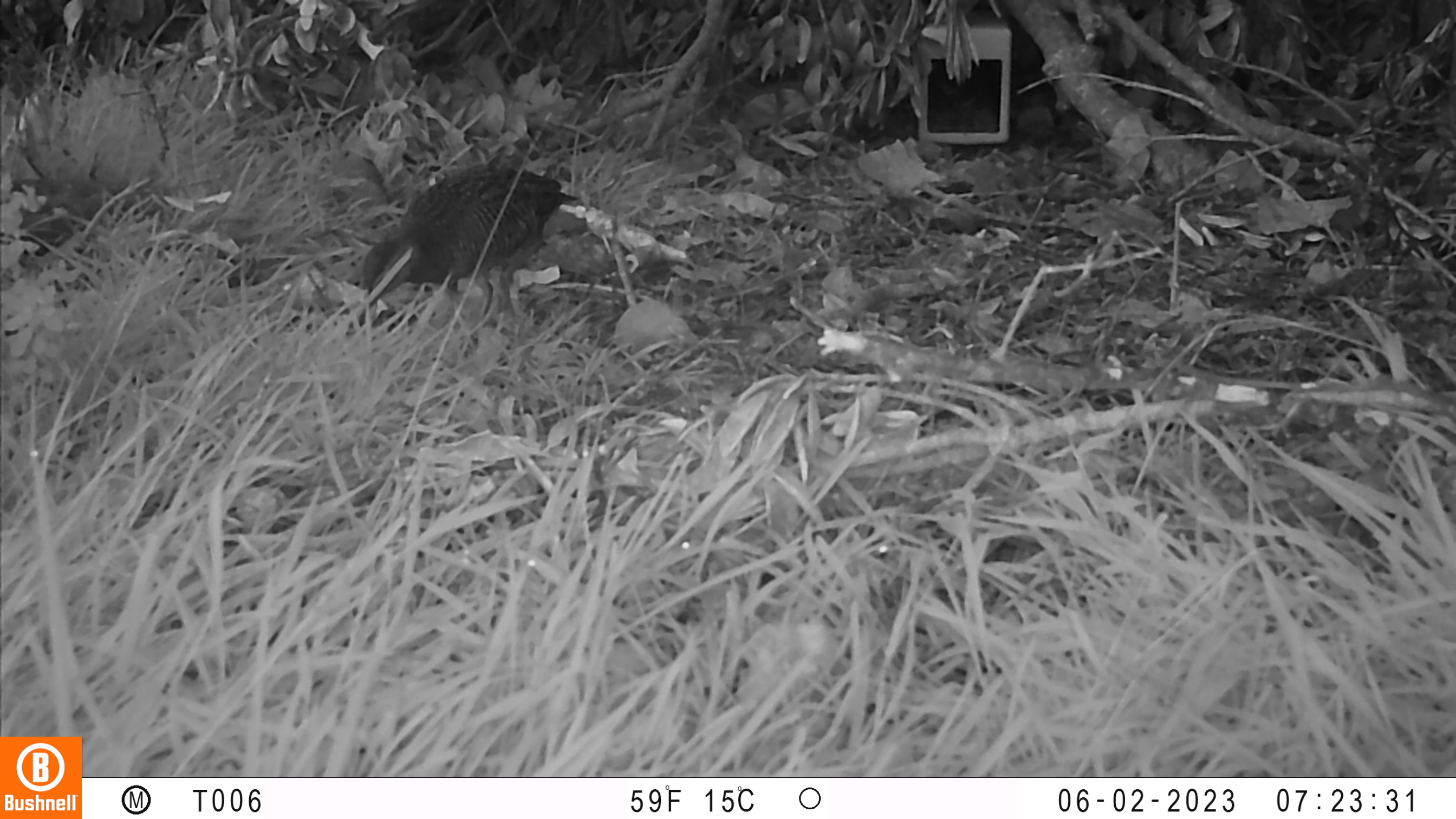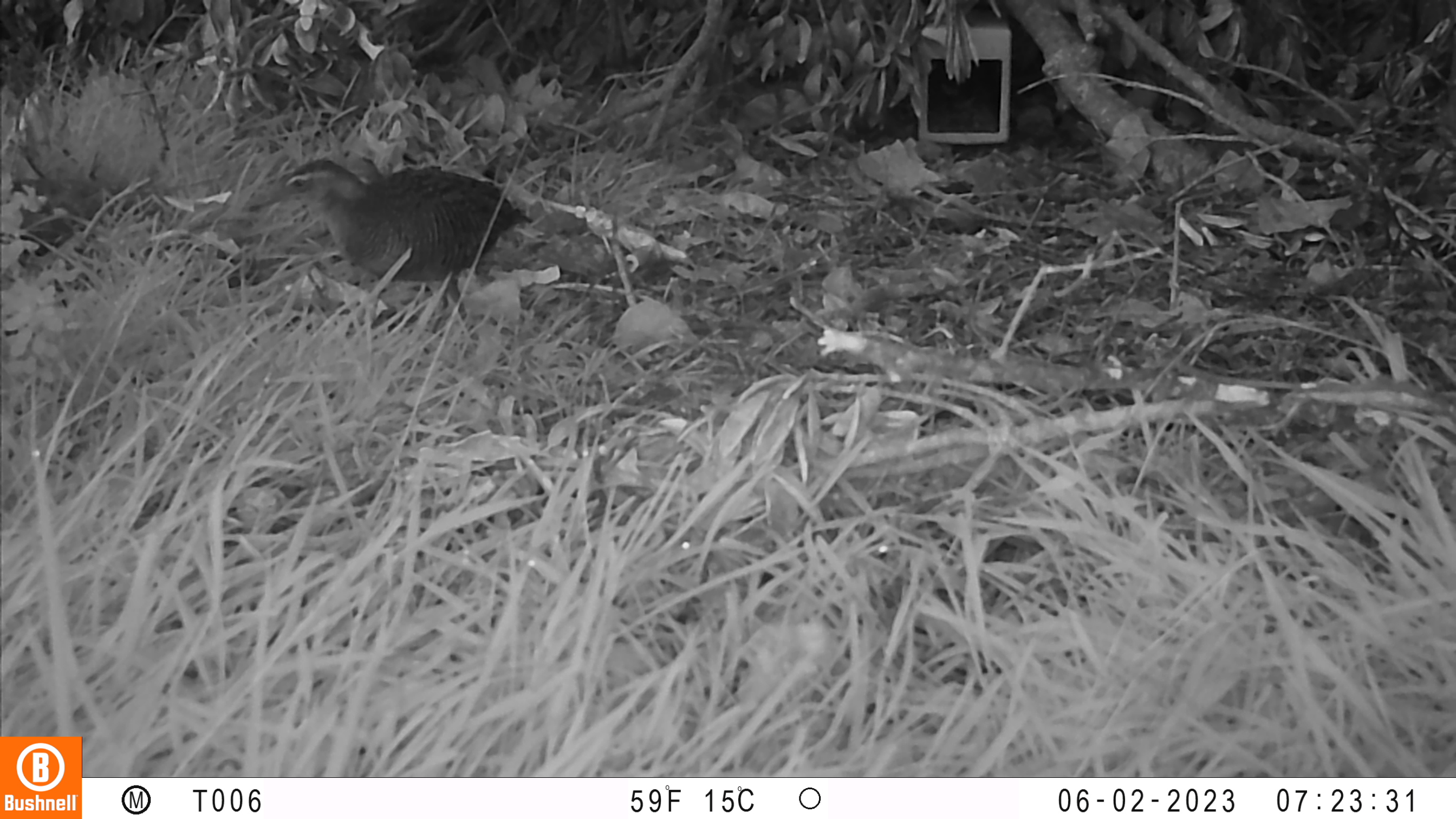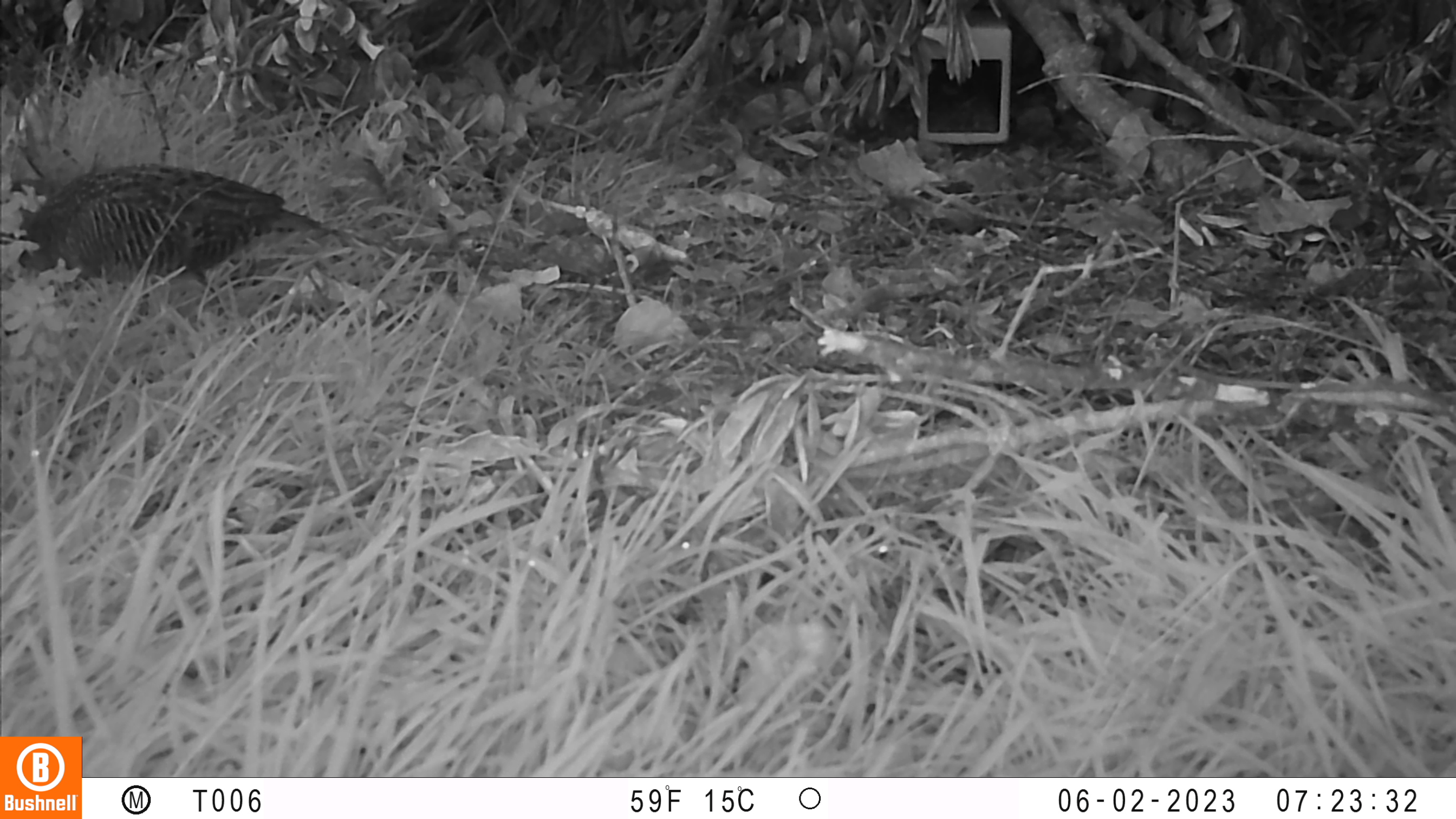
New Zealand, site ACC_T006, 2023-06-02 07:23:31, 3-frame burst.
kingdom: Animalia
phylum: Chordata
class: Aves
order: Gruiformes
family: Rallidae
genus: Gallirallus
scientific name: Gallirallus philippensis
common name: buff-banded rail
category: banded rail